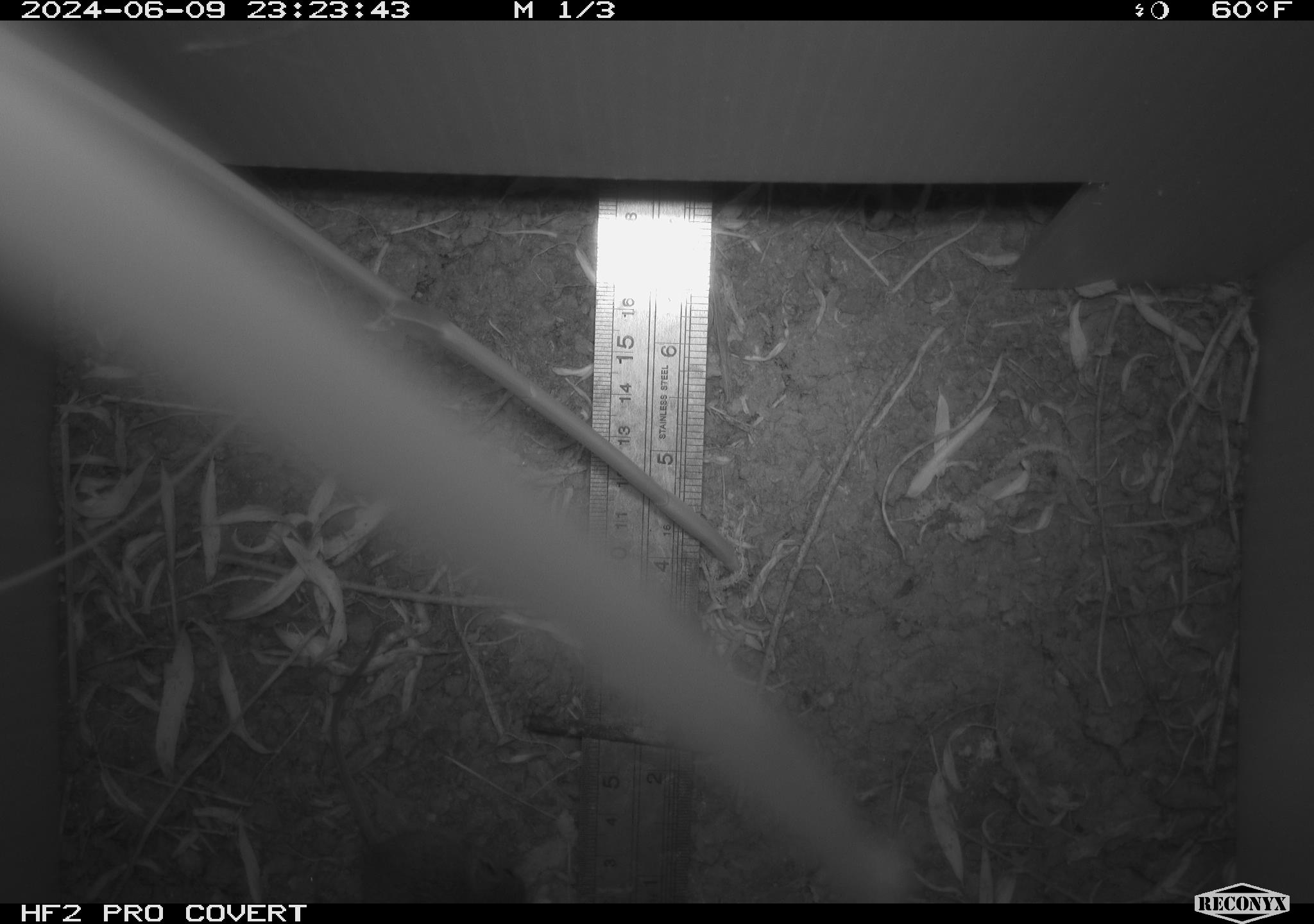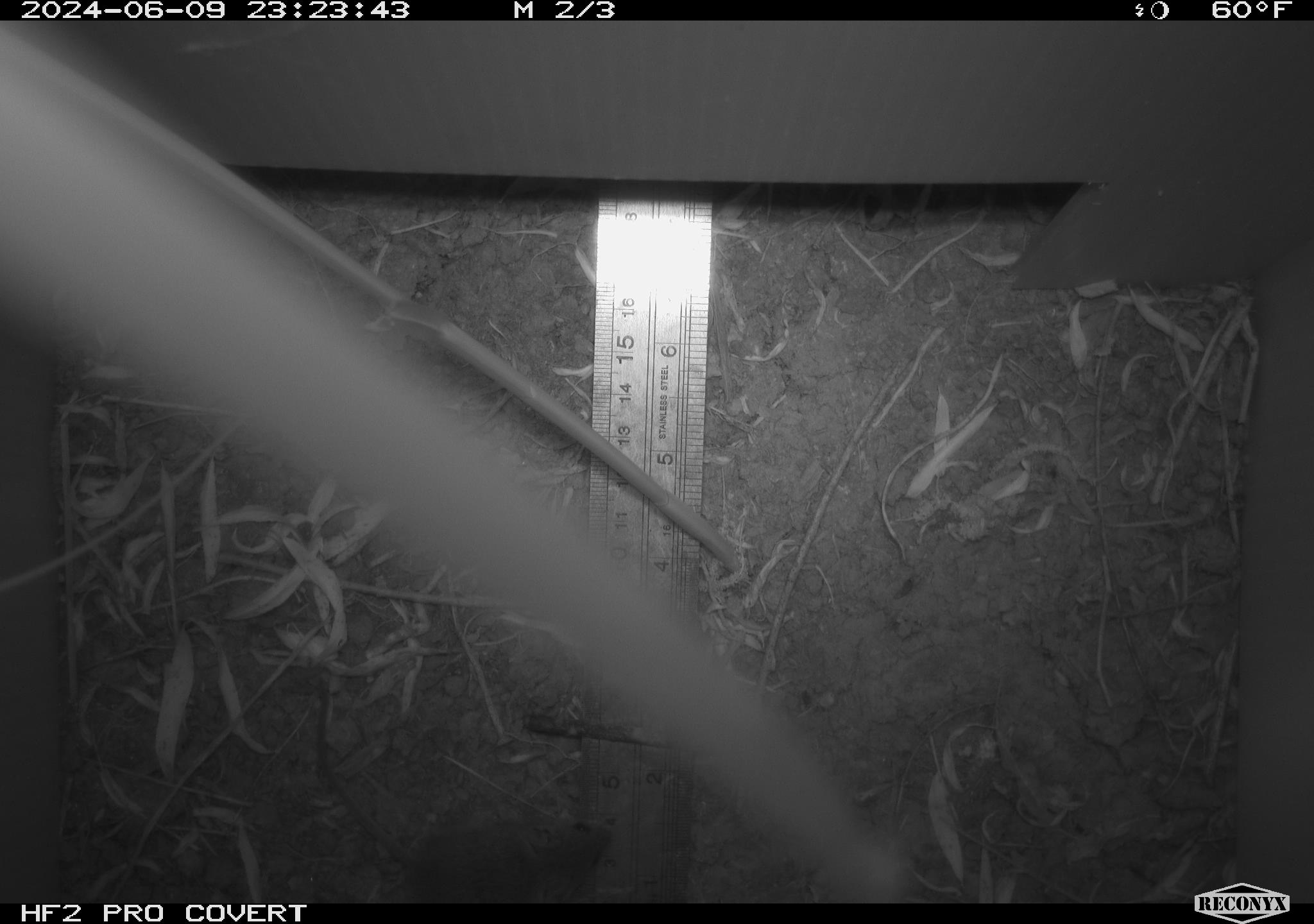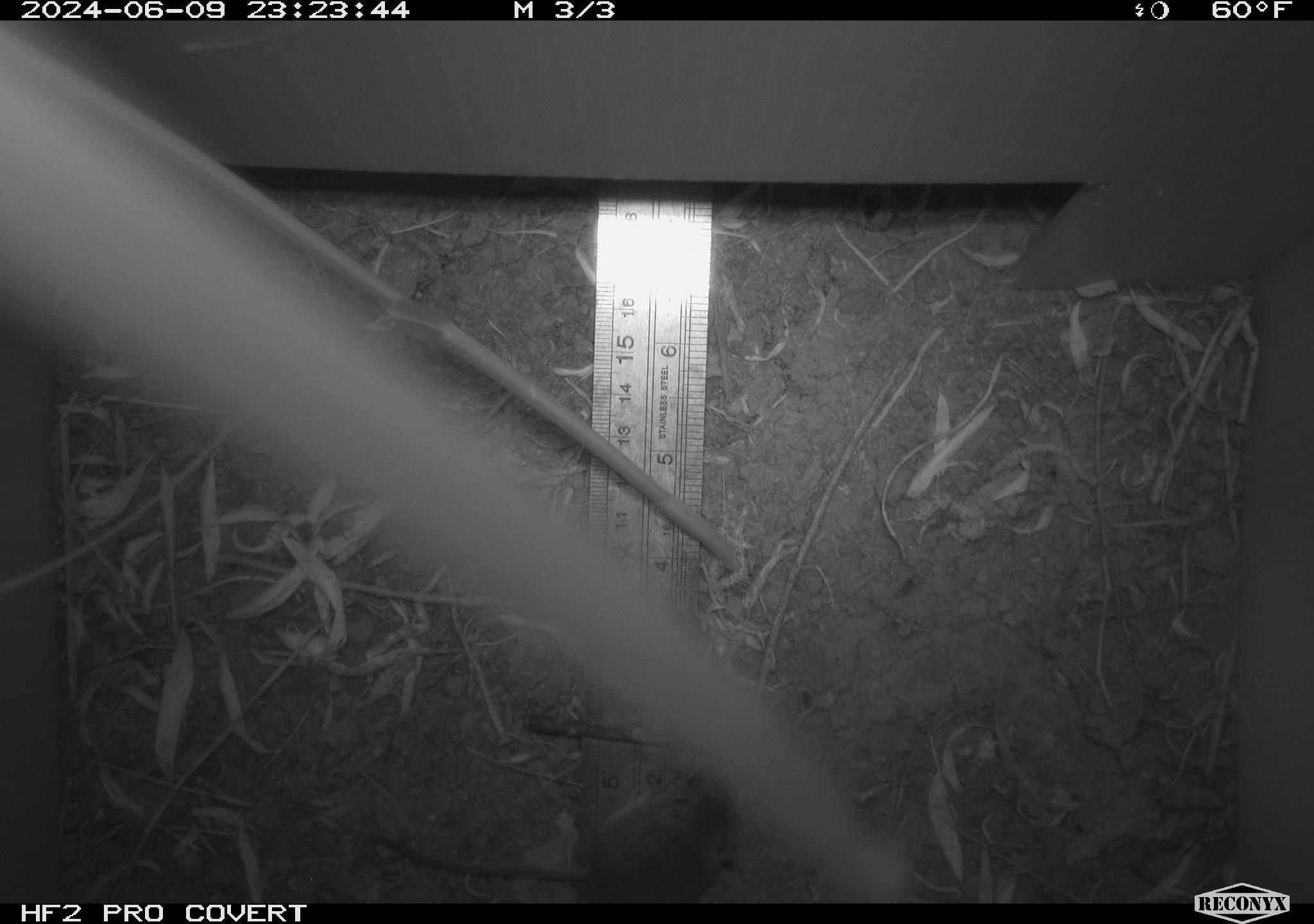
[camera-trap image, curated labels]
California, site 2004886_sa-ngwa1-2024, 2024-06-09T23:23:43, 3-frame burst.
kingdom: Animalia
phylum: Chordata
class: Mammalia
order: Rodentia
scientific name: Rodentia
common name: mouse species